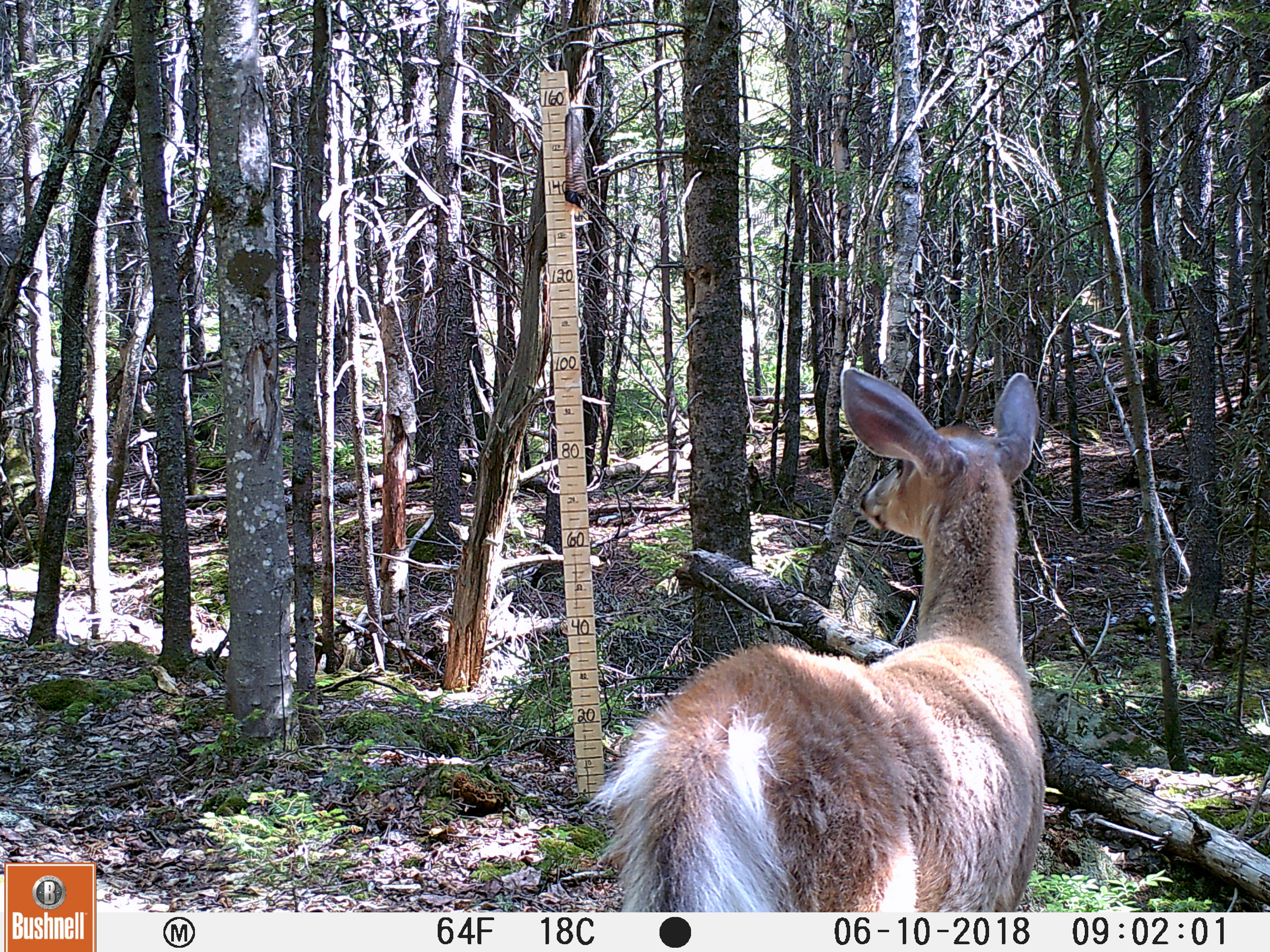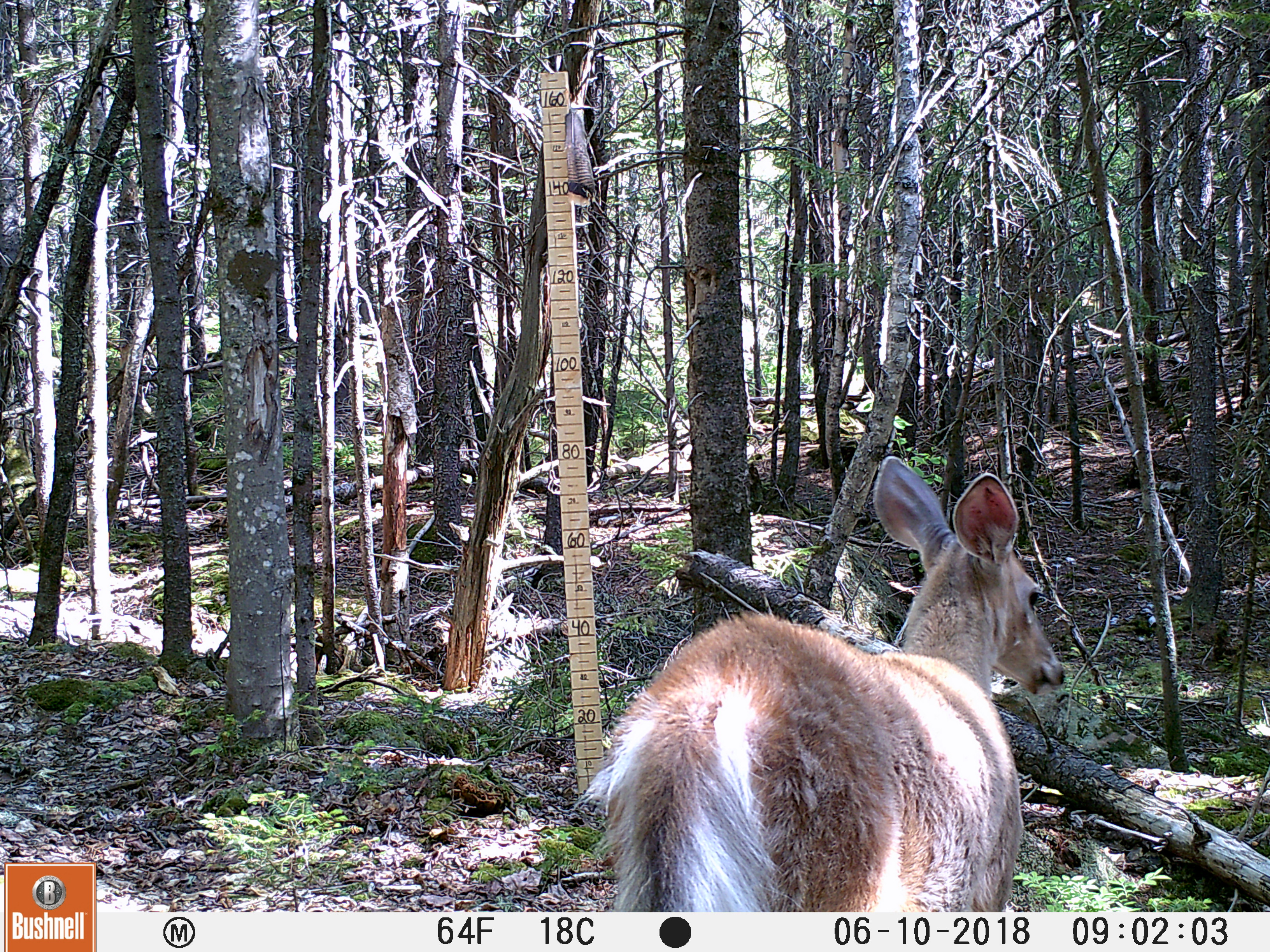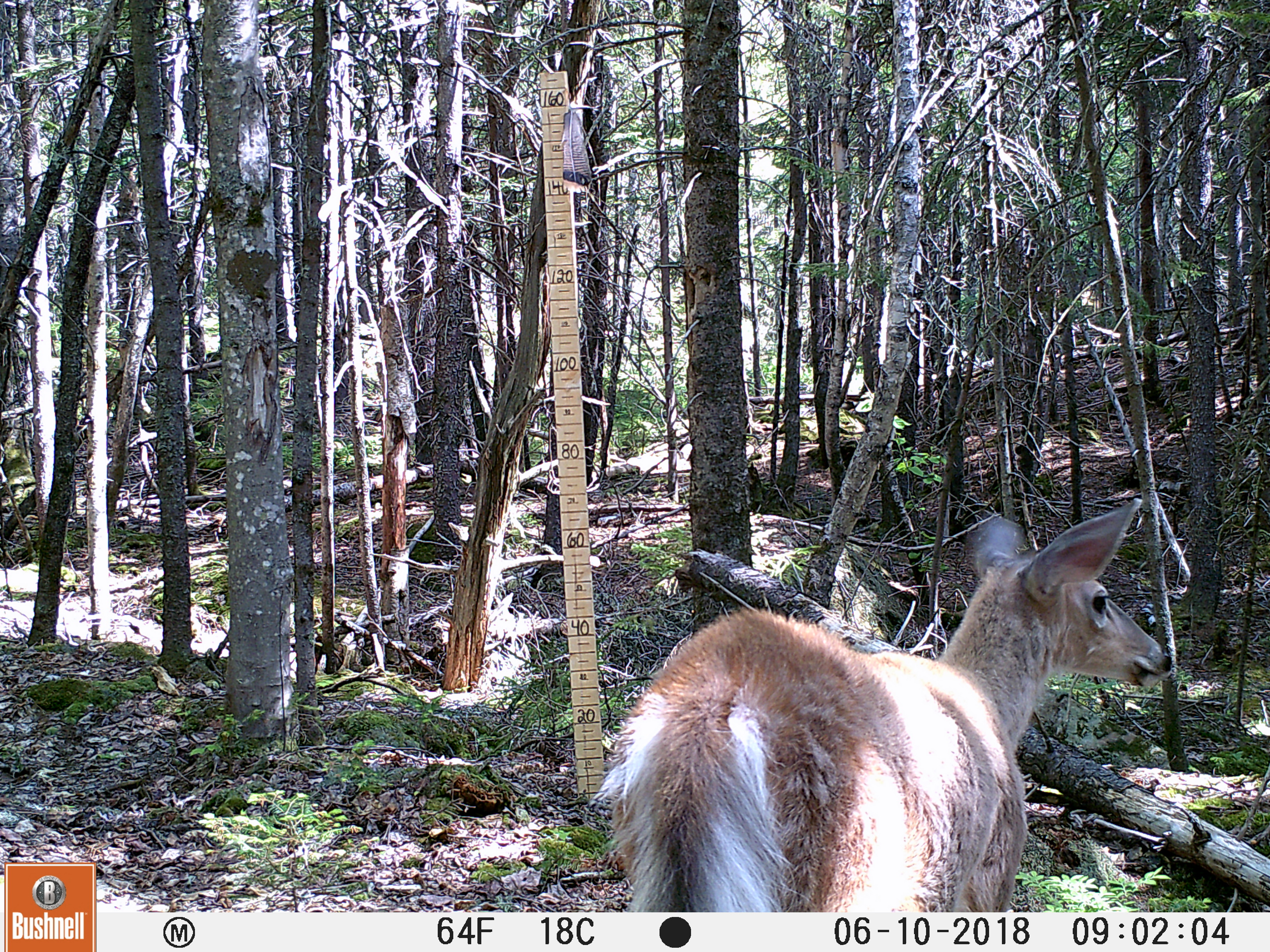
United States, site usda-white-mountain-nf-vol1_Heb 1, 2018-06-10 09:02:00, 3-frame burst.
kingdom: Animalia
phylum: Chordata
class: Mammalia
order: Artiodactyla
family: Cervidae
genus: Odocoileus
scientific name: Odocoileus virginianus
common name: white-tailed deer